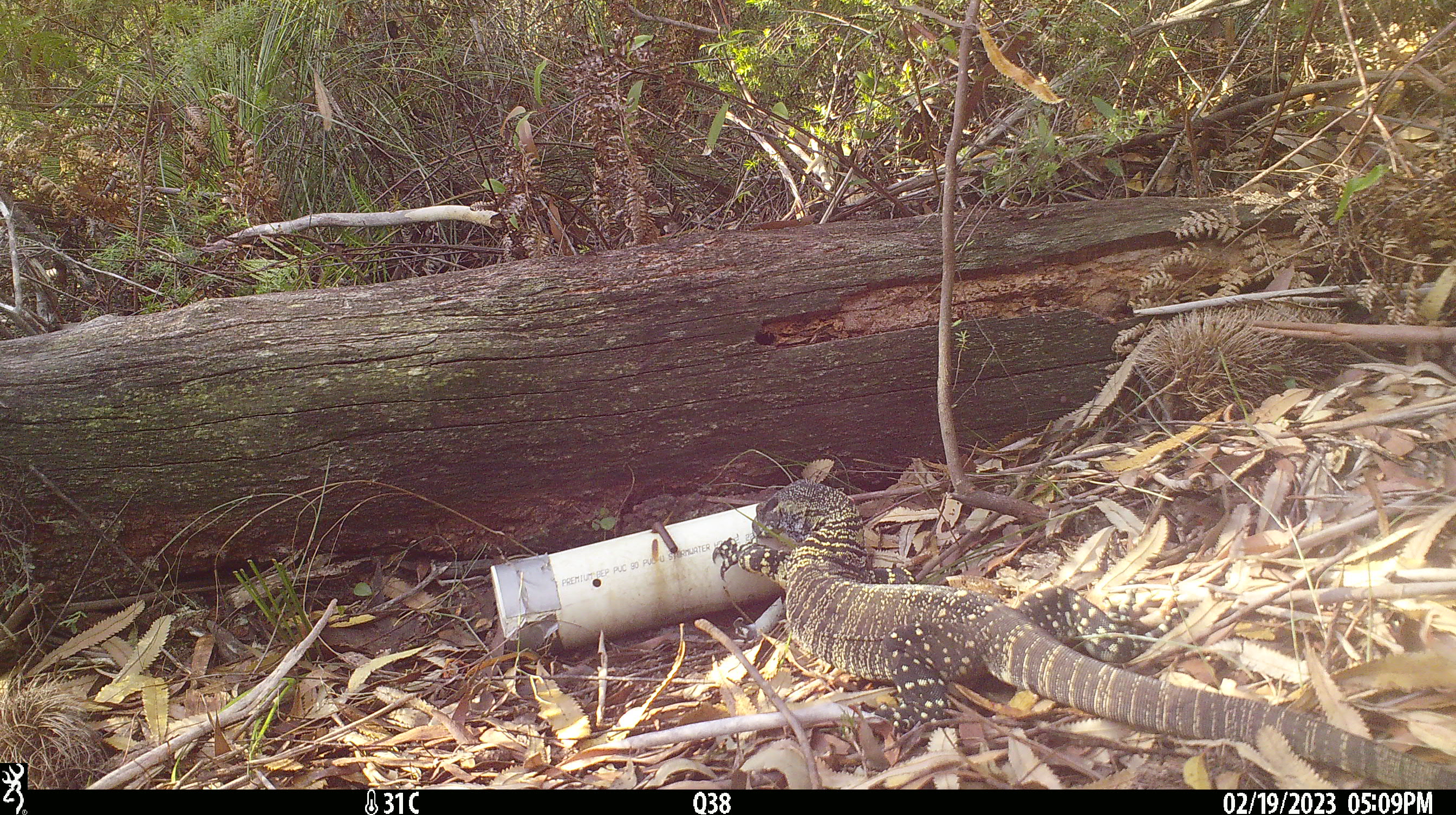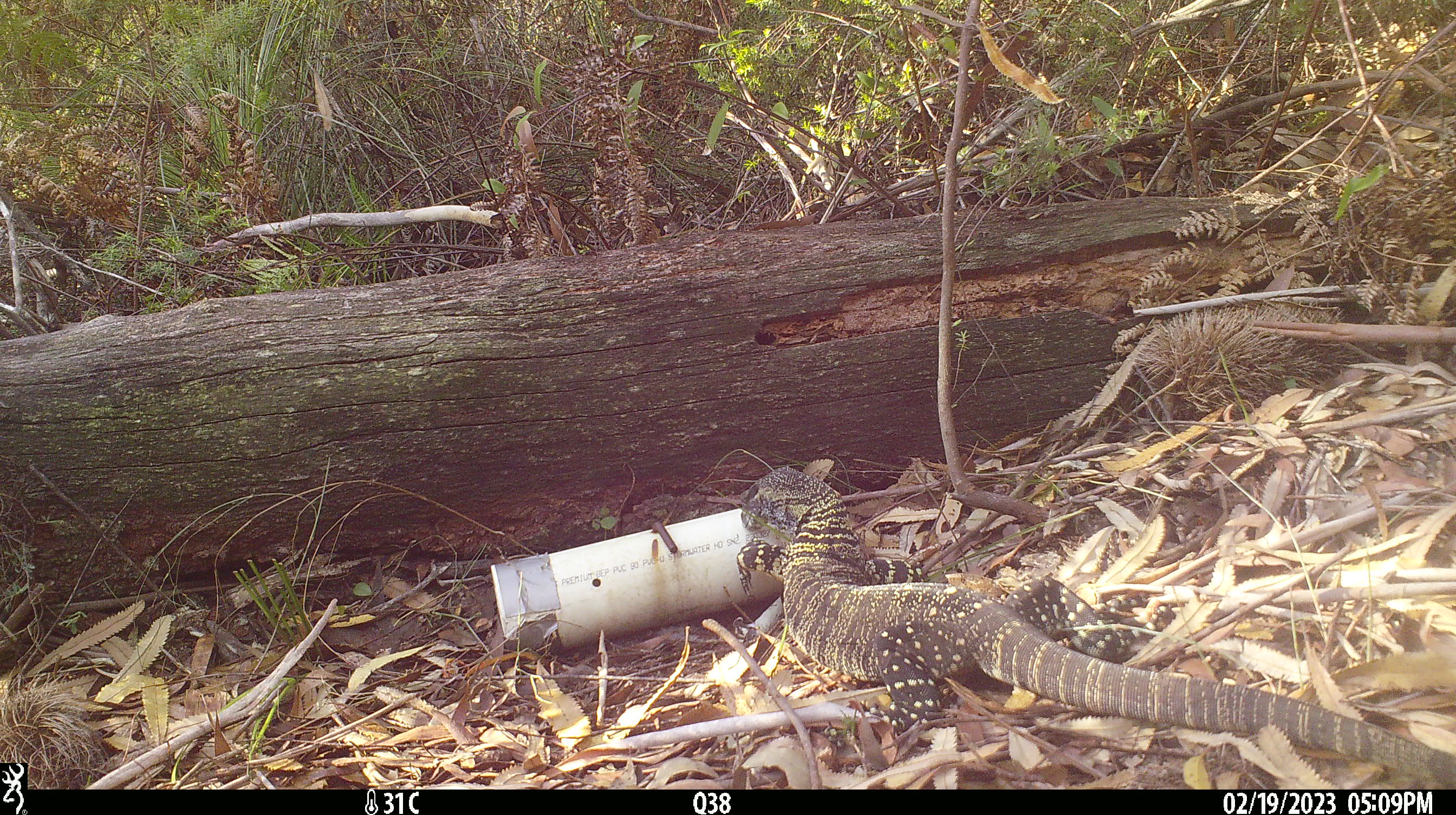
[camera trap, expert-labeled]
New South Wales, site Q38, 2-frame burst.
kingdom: Animalia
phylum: Chordata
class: Reptilia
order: Squamata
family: Varanidae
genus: Varanus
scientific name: Varanus varius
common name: lace monitor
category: goanna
Goanna (lace monitor) (Varanus varius).